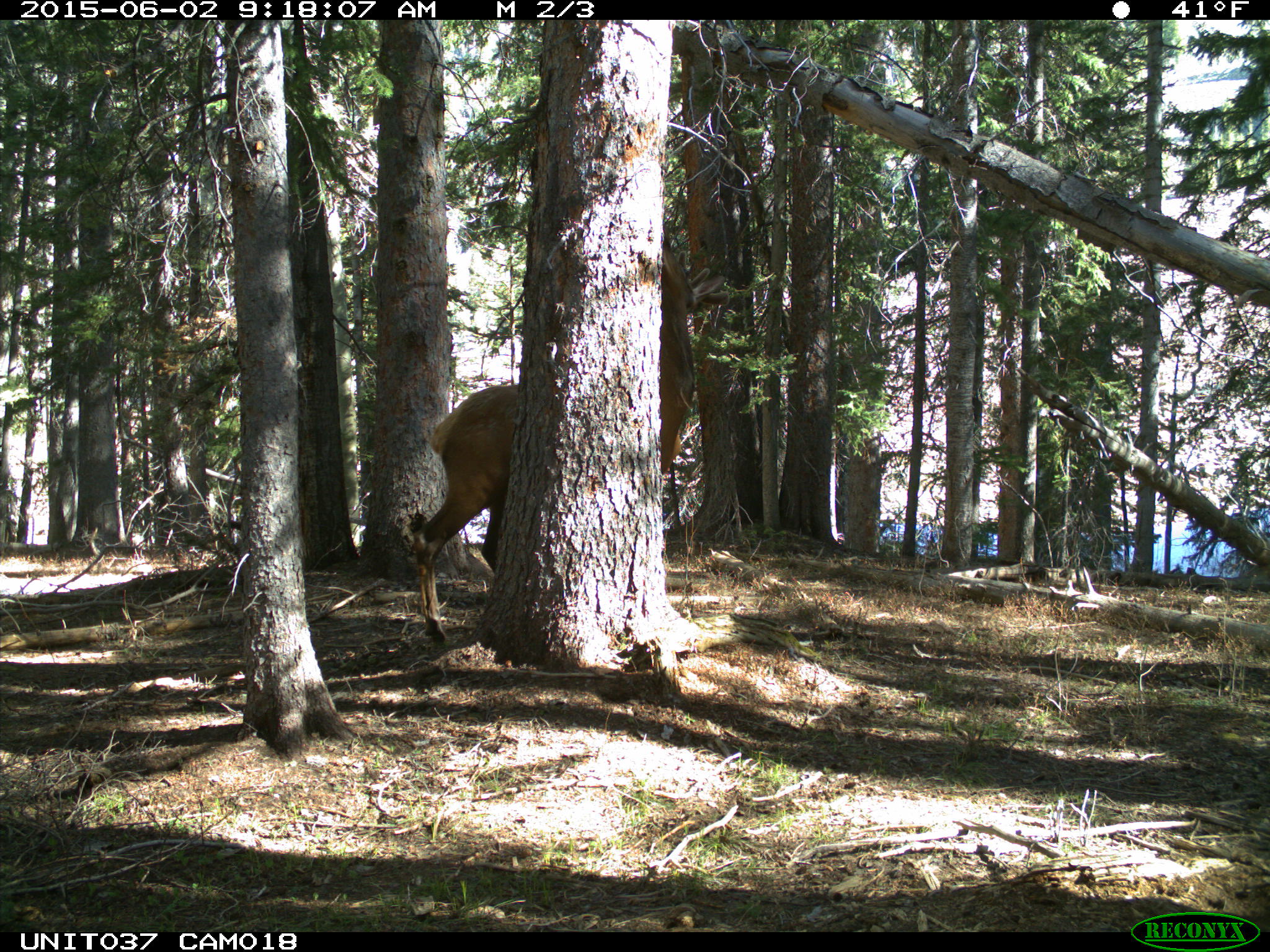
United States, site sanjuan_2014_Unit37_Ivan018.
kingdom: Animalia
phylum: Chordata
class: Mammalia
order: Artiodactyla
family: Cervidae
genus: Cervus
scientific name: Cervus elaphus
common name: red deer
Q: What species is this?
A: Cervus elaphus (red deer).